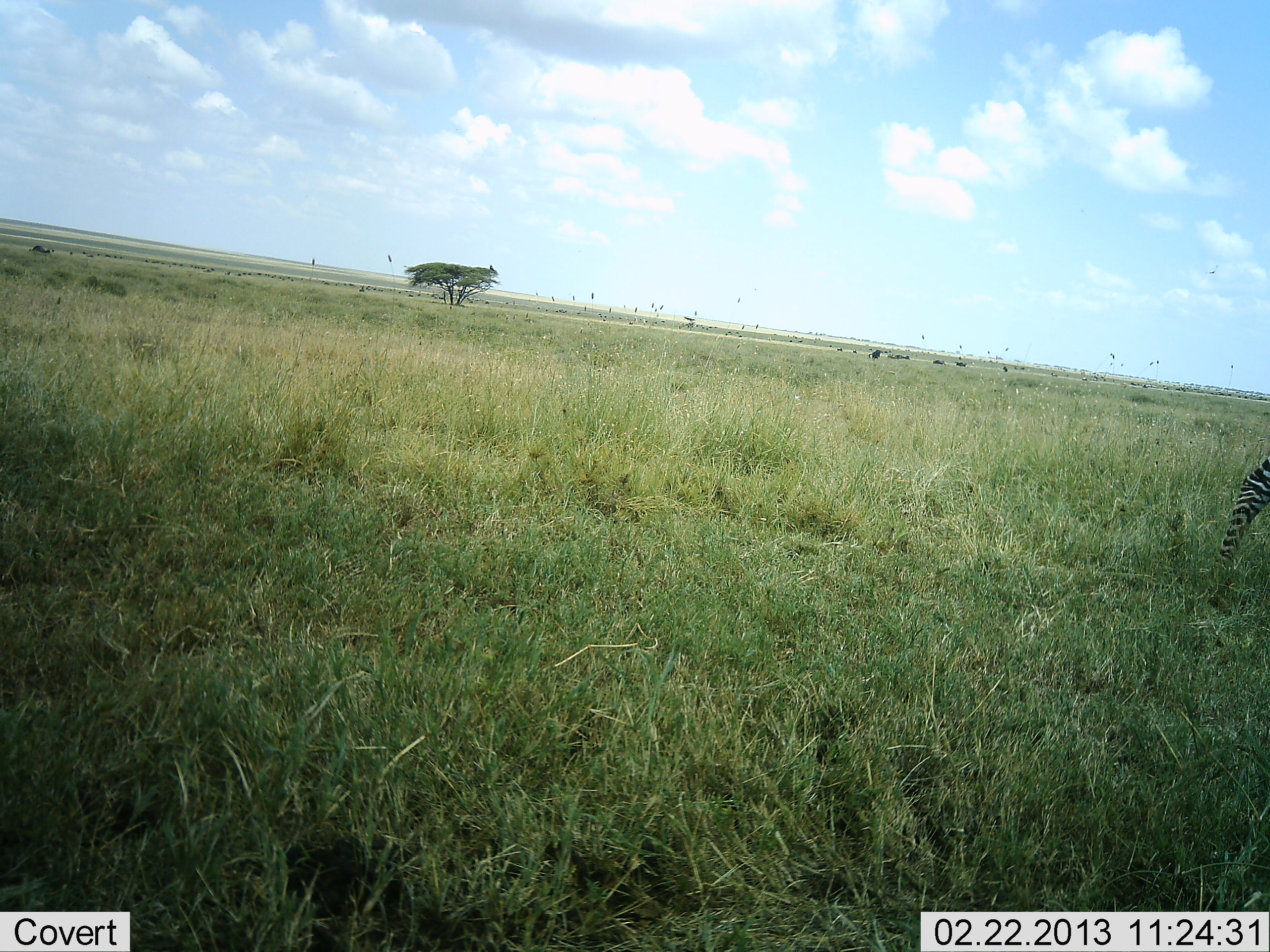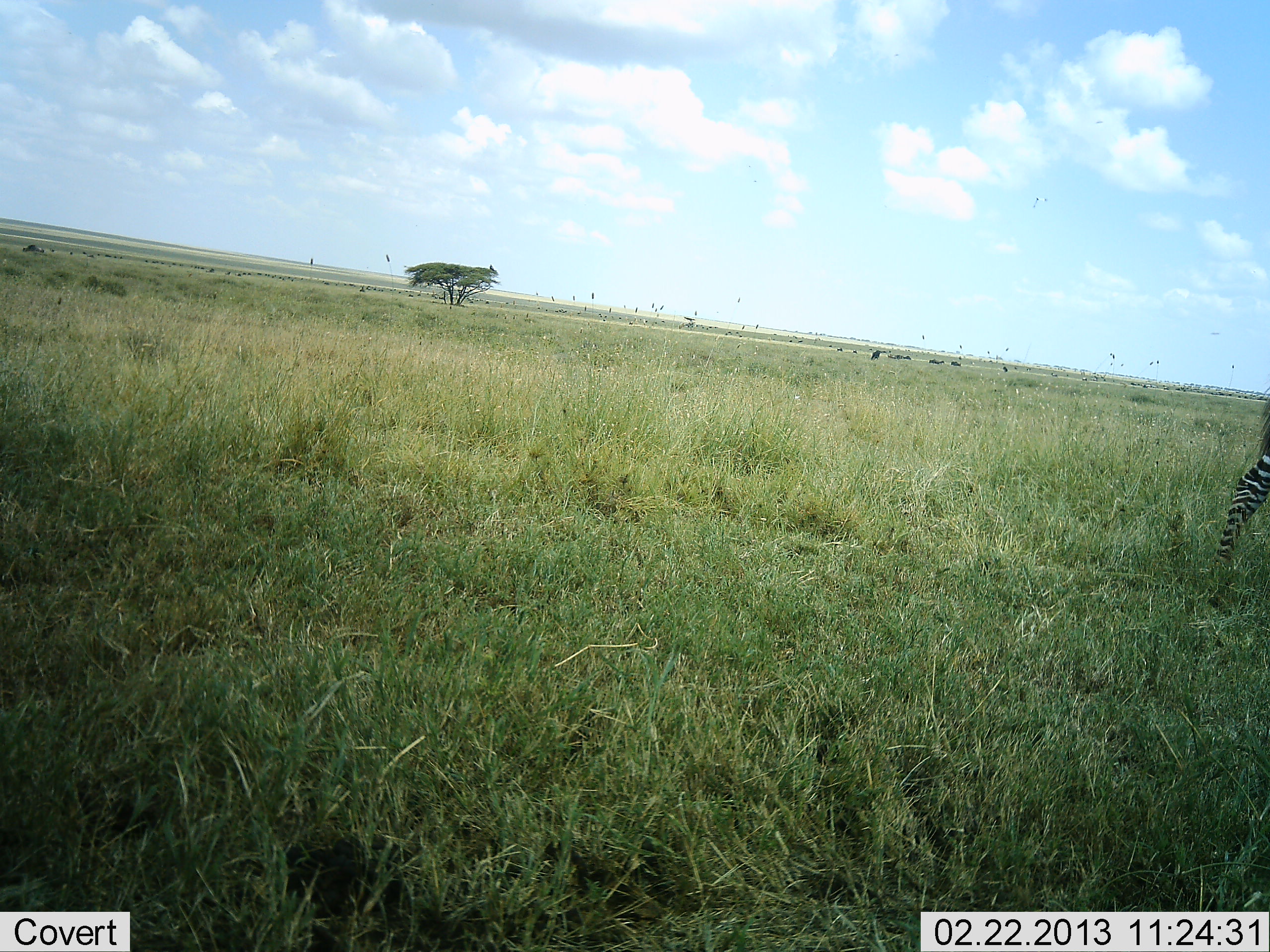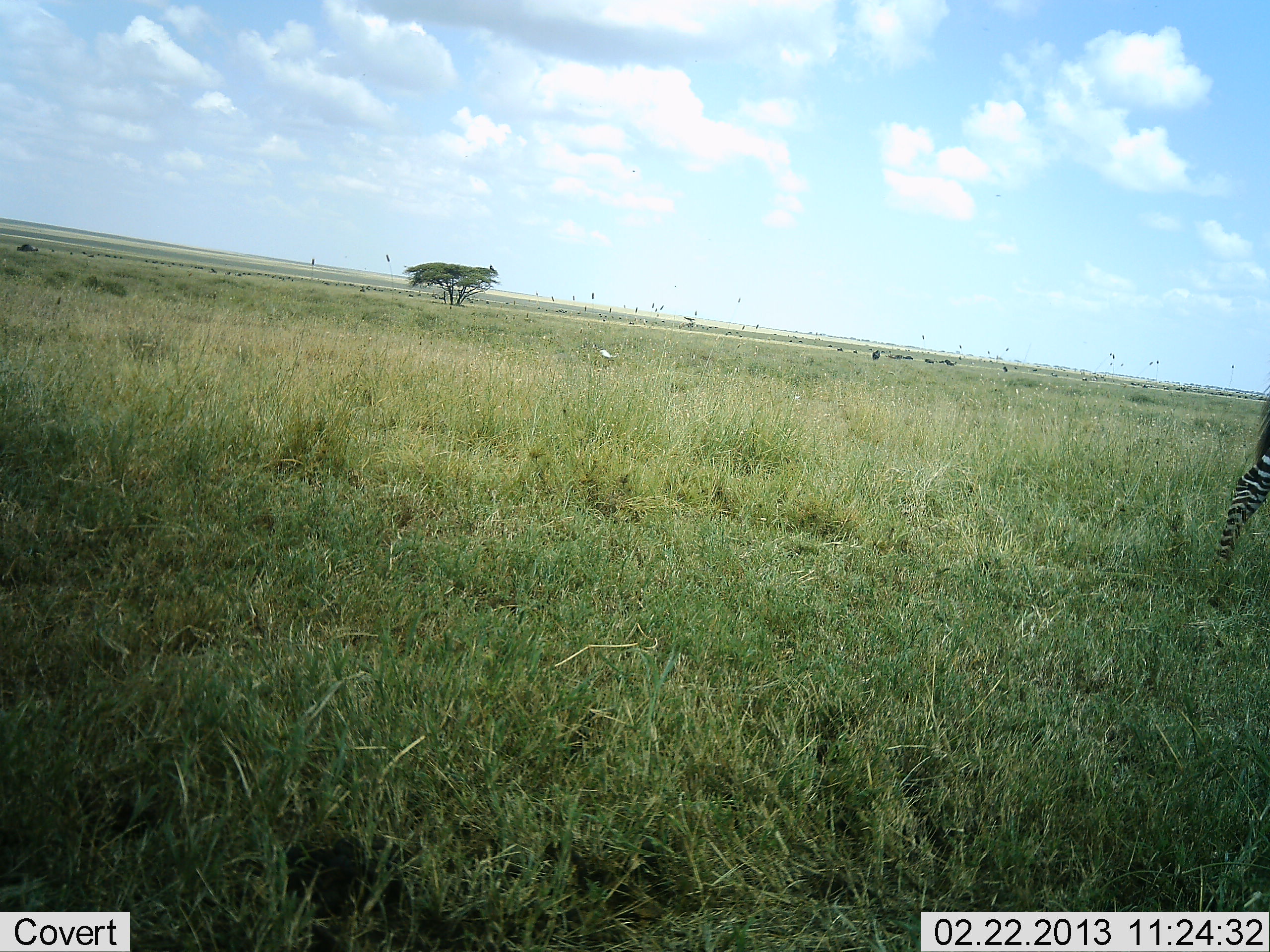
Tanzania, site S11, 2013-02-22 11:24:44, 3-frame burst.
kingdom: Animalia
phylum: Chordata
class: Mammalia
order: Perissodactyla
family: Equidae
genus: Equus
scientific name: Equus quagga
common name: plains zebra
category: zebra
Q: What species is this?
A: Zebra (plains zebra) (Equus quagga).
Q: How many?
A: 1.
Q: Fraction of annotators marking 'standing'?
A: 71%.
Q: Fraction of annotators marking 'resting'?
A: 0%.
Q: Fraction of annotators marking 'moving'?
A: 29%.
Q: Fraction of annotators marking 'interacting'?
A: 0%.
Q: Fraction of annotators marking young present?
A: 0%.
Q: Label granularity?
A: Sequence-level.